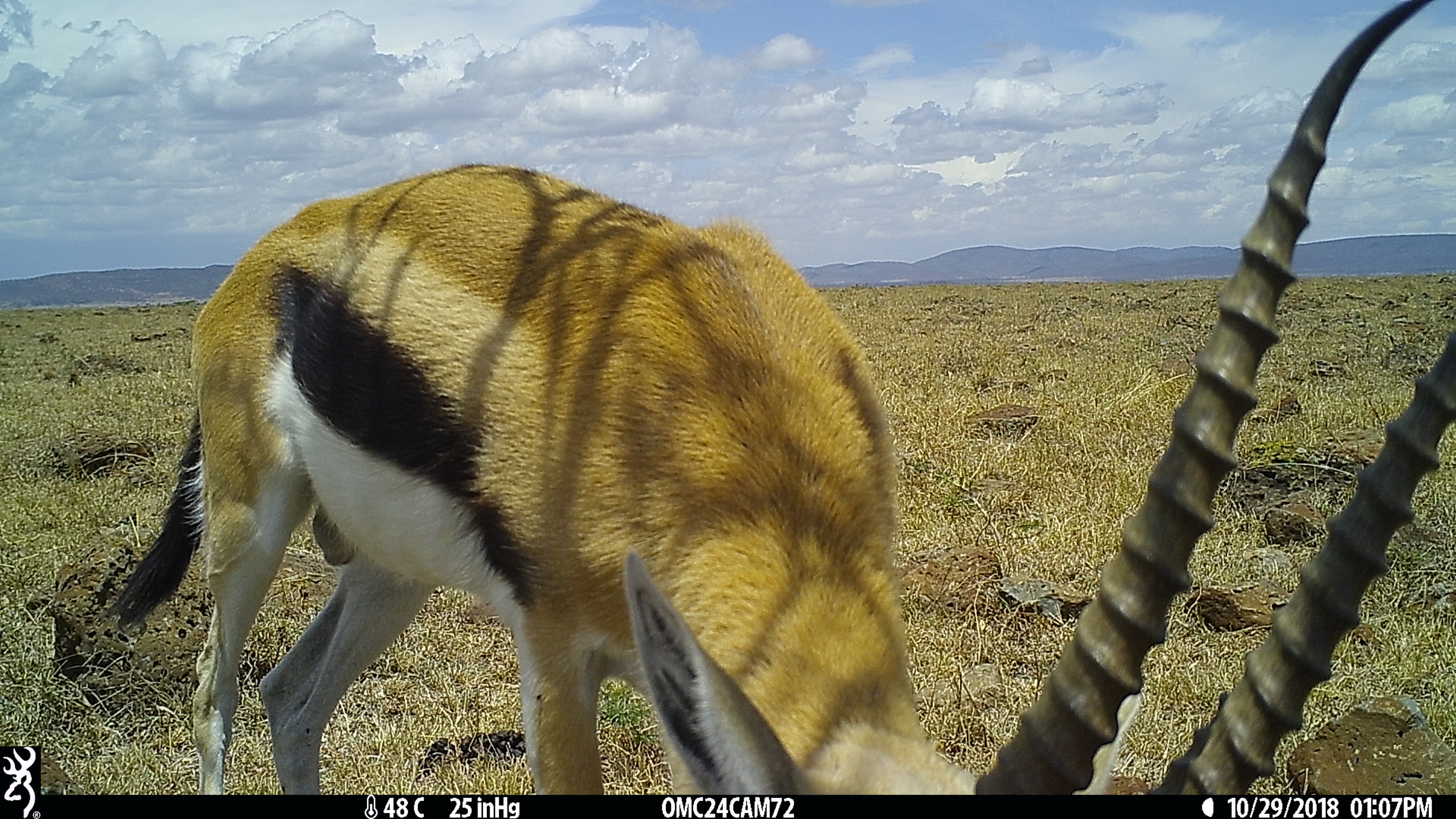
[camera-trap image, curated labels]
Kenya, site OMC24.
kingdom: Animalia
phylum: Chordata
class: Mammalia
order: Artiodactyla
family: Bovidae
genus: Eudorcas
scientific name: Eudorcas thomsonii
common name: thomon's gazelle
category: gazelle thomsons